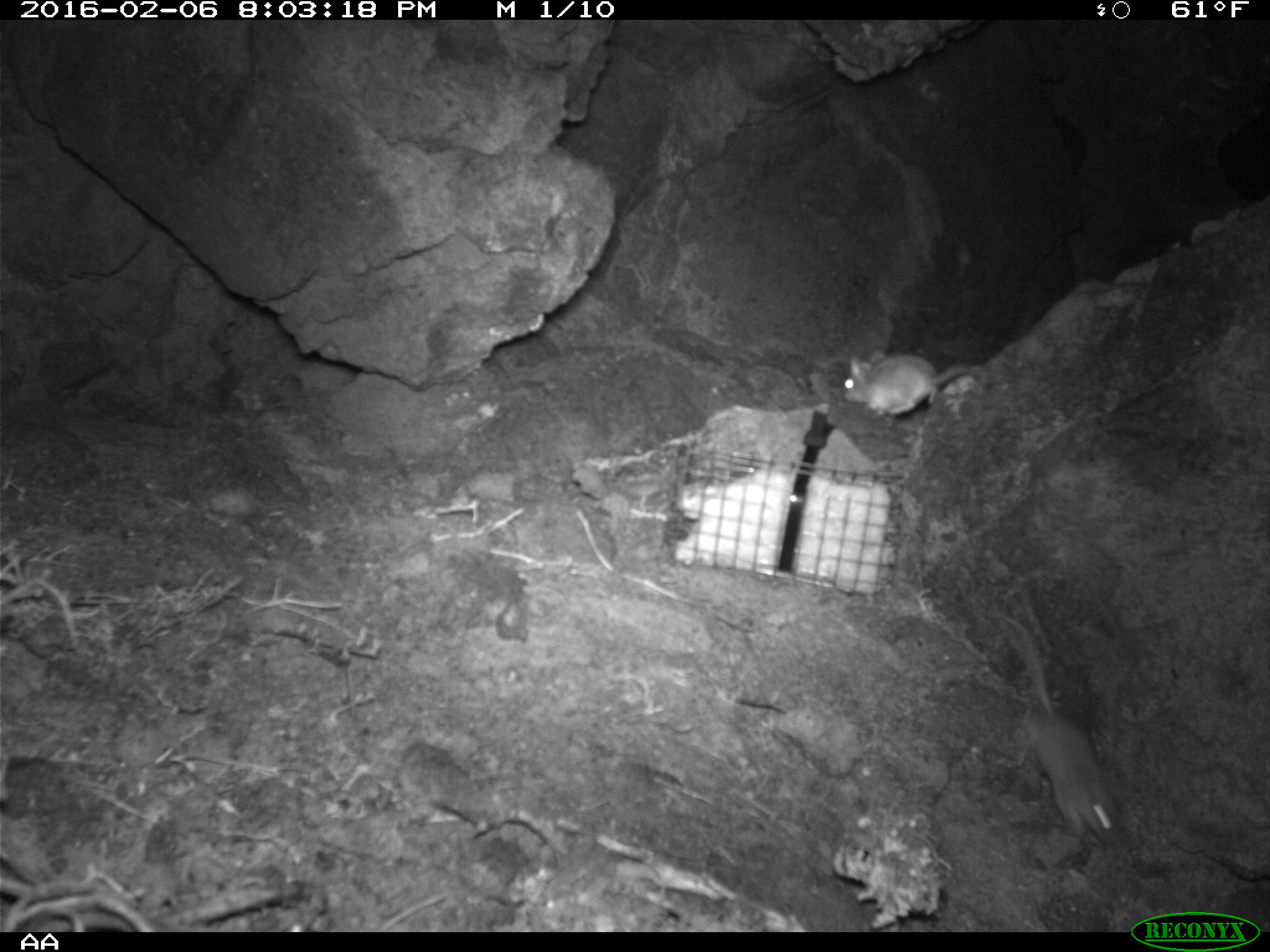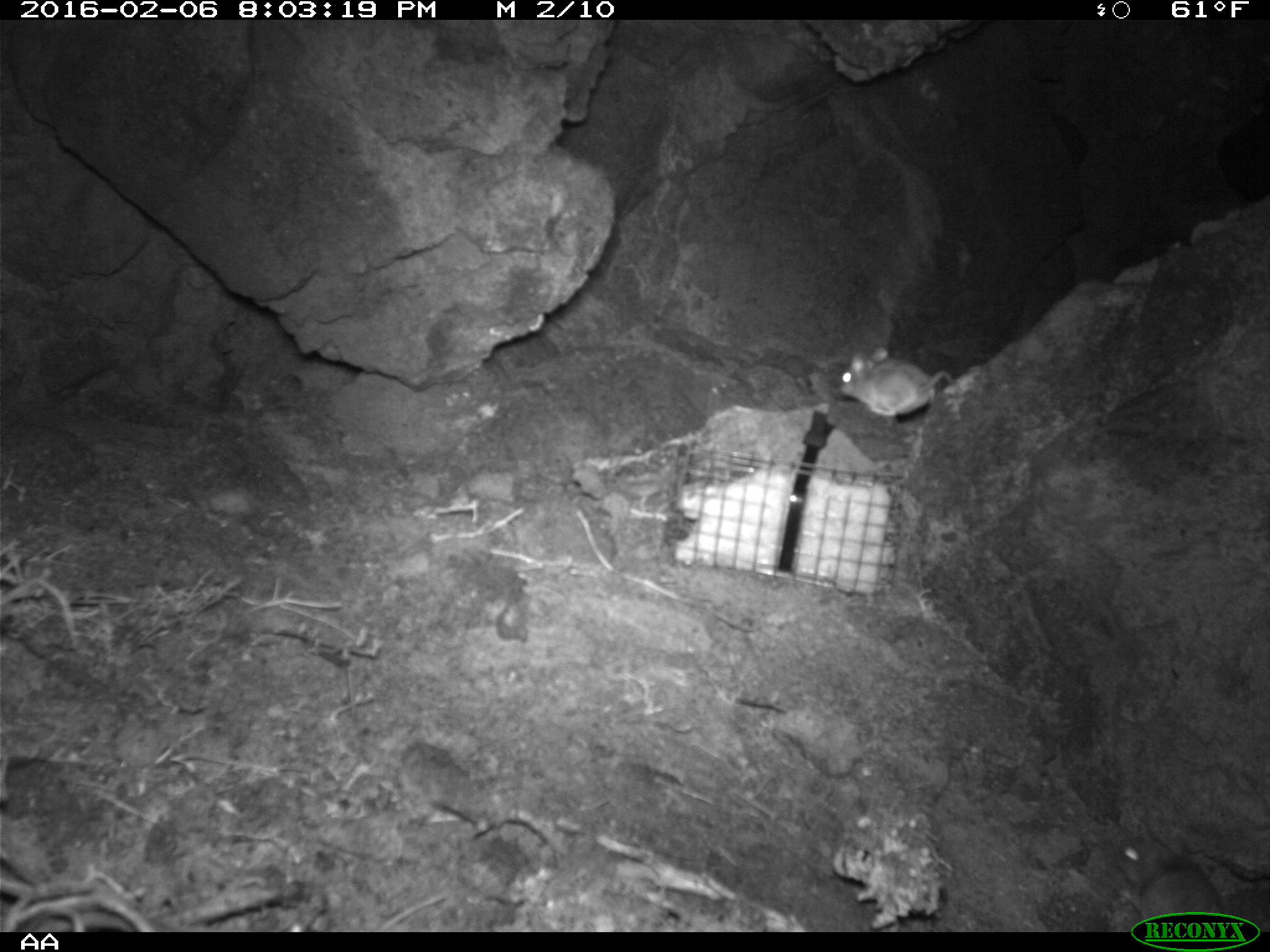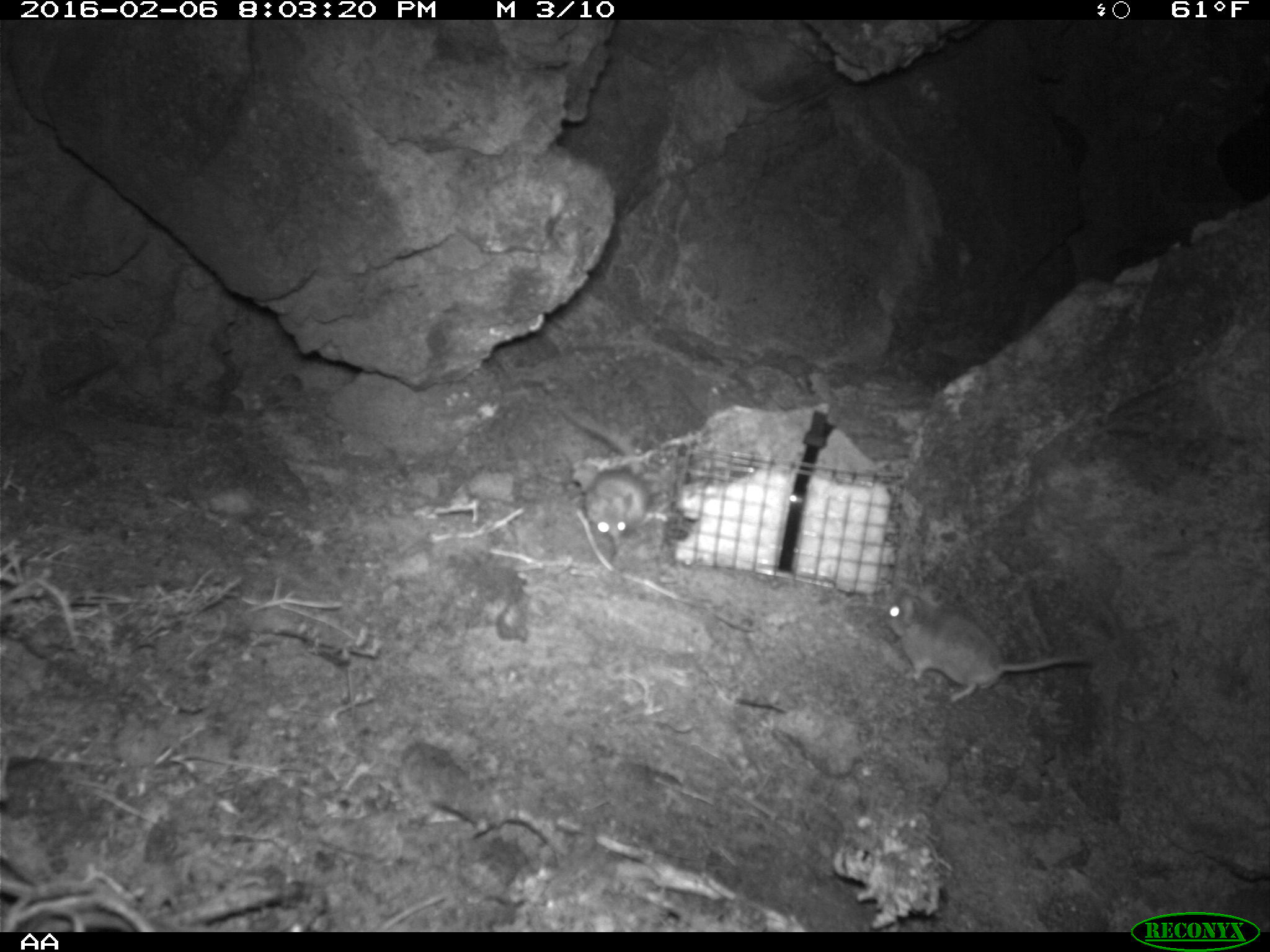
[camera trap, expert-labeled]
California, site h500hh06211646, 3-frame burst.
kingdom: Animalia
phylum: Chordata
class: Mammalia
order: Rodentia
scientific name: Rodentia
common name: rodent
Rodent (Rodentia).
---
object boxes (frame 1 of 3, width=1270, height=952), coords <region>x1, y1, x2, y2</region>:
rodent: <region>995, 610, 1120, 835</region>; <region>843, 345, 964, 416</region>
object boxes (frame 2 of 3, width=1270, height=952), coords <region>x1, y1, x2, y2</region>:
rodent: <region>1108, 824, 1224, 932</region>; <region>837, 347, 956, 418</region>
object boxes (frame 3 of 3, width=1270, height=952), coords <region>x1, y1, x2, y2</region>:
rodent: <region>882, 587, 1093, 703</region>; <region>554, 407, 651, 545</region>